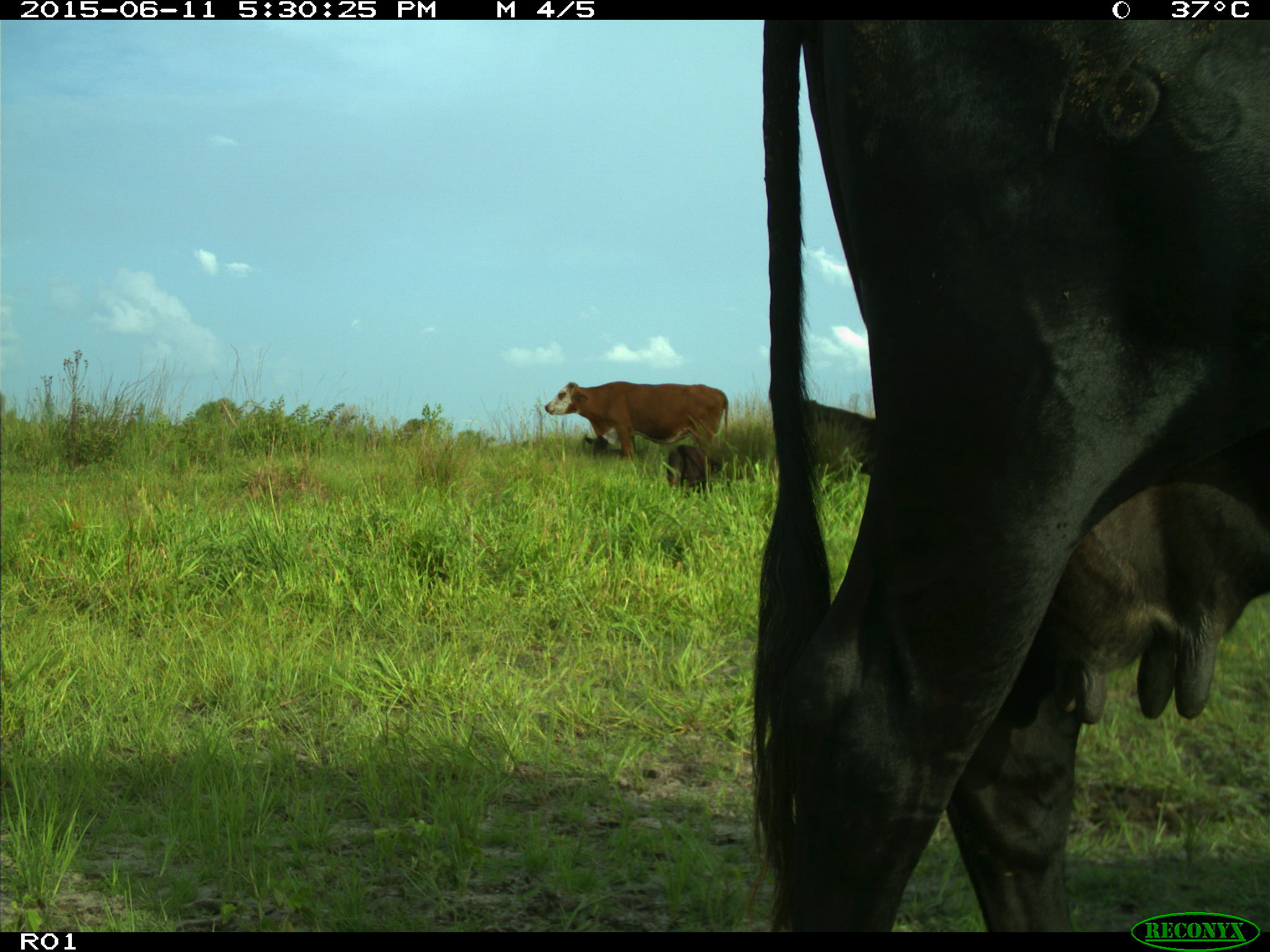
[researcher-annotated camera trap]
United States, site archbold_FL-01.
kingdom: Animalia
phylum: Chordata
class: Mammalia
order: Artiodactyla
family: Bovidae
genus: Bos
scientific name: Bos taurus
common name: domestic cow